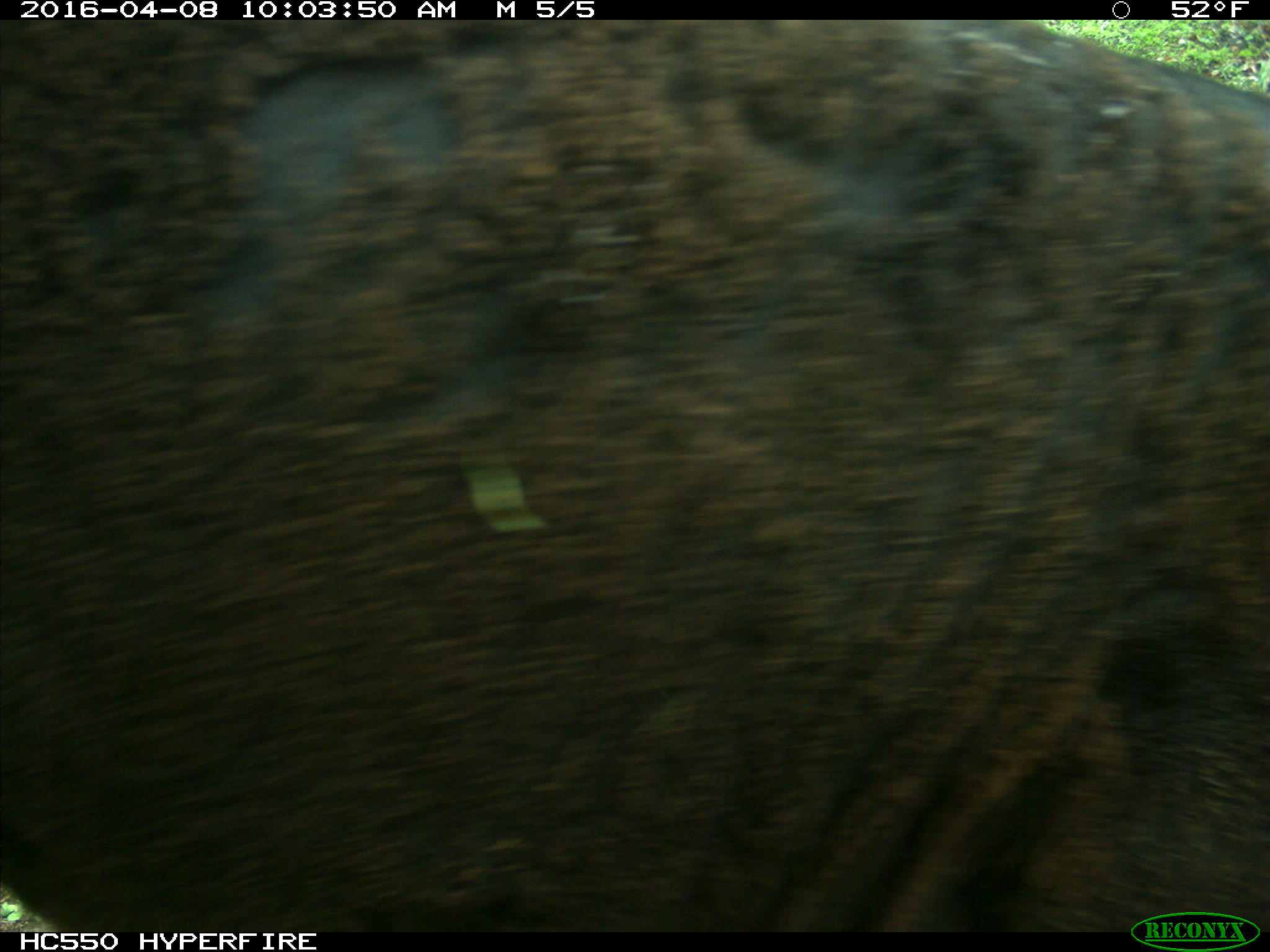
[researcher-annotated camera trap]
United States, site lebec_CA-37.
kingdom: Animalia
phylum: Chordata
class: Mammalia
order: Artiodactyla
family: Bovidae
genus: Bos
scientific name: Bos taurus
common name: domestic cow